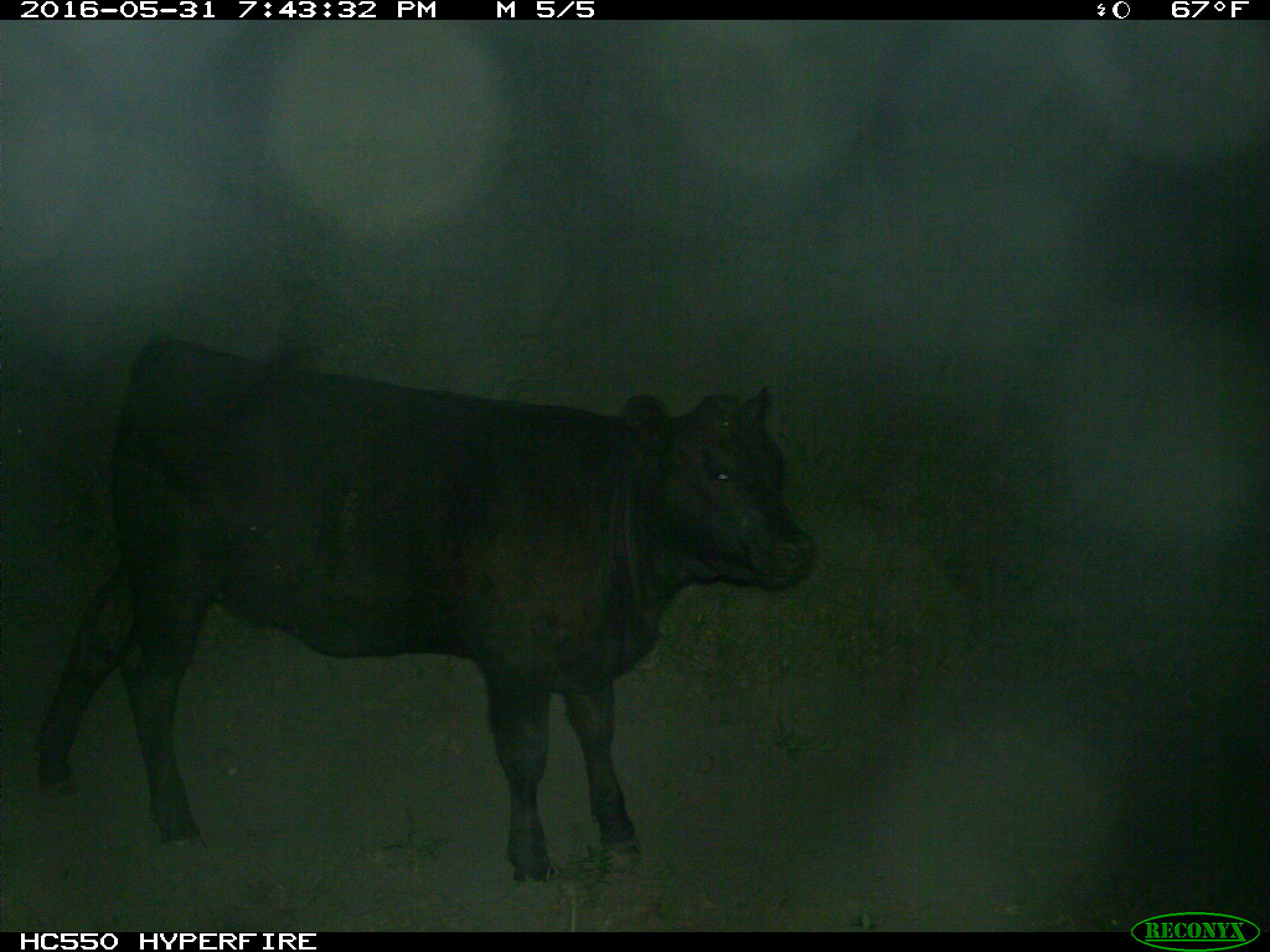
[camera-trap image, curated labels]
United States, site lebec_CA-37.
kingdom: Animalia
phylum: Chordata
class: Mammalia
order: Artiodactyla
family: Bovidae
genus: Bos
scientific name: Bos taurus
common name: domestic cow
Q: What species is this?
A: Bos taurus (domestic cow).